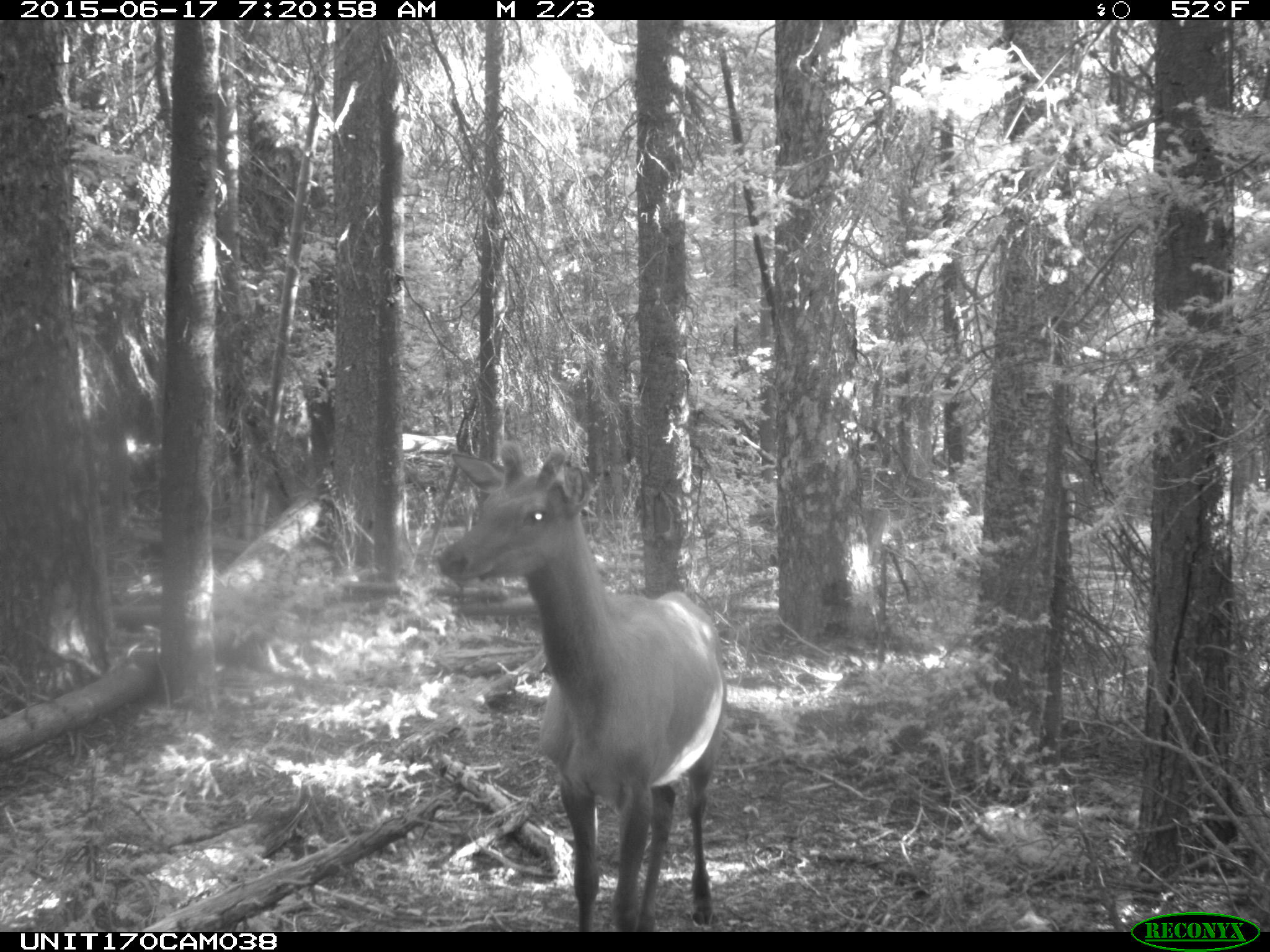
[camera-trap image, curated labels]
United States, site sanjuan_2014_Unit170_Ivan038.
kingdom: Animalia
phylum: Chordata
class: Mammalia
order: Artiodactyla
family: Cervidae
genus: Cervus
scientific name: Cervus elaphus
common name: red deer